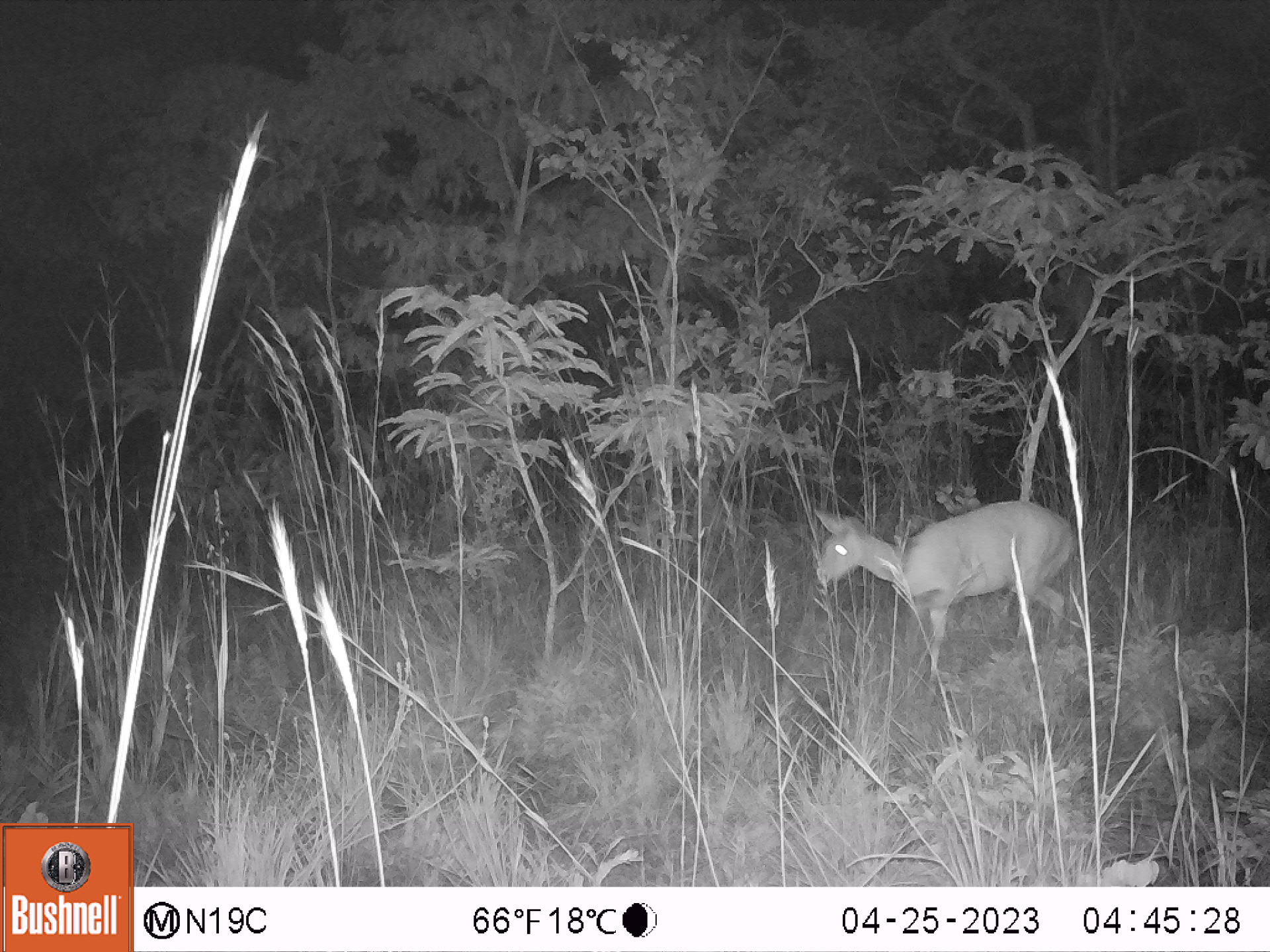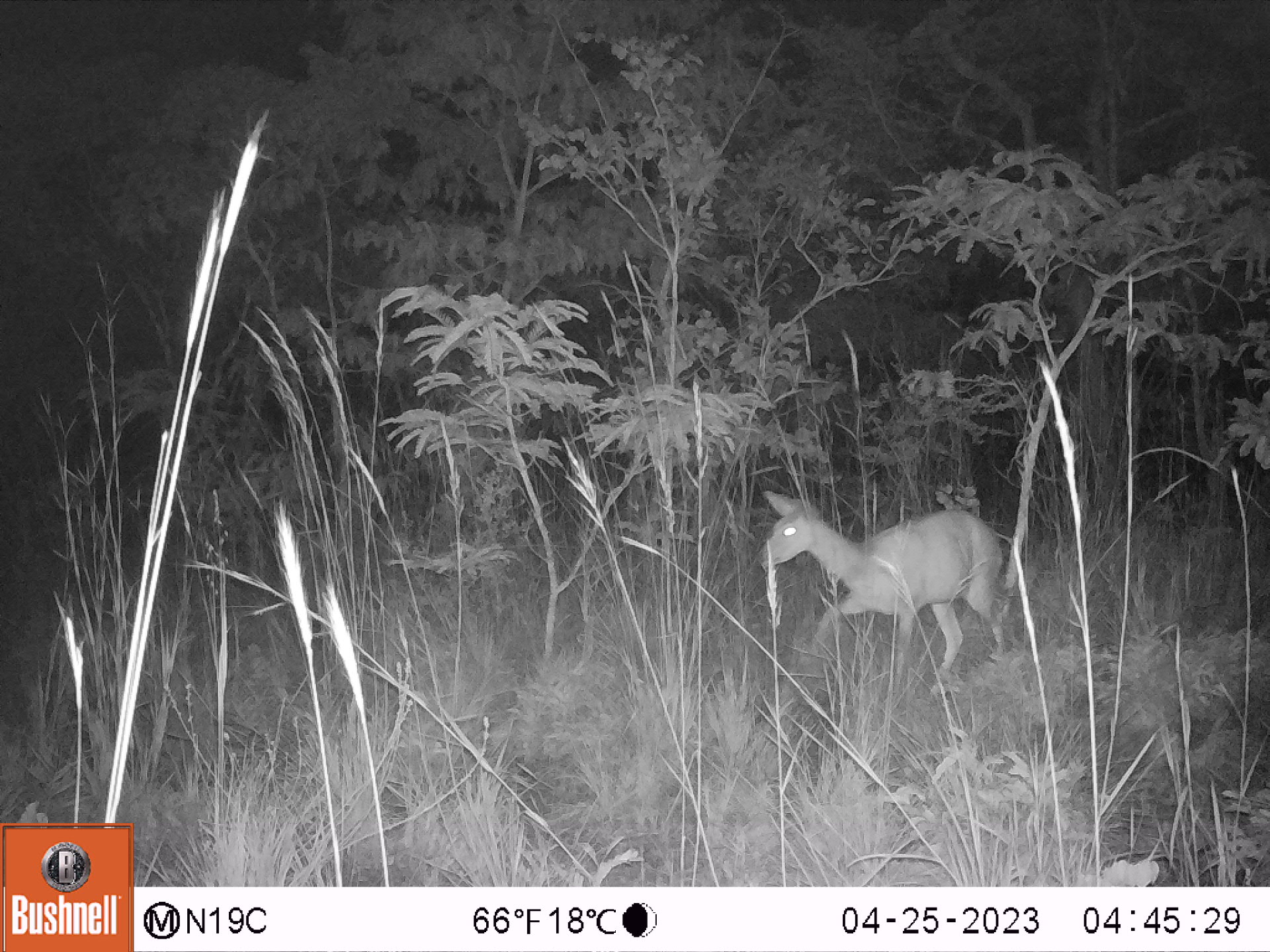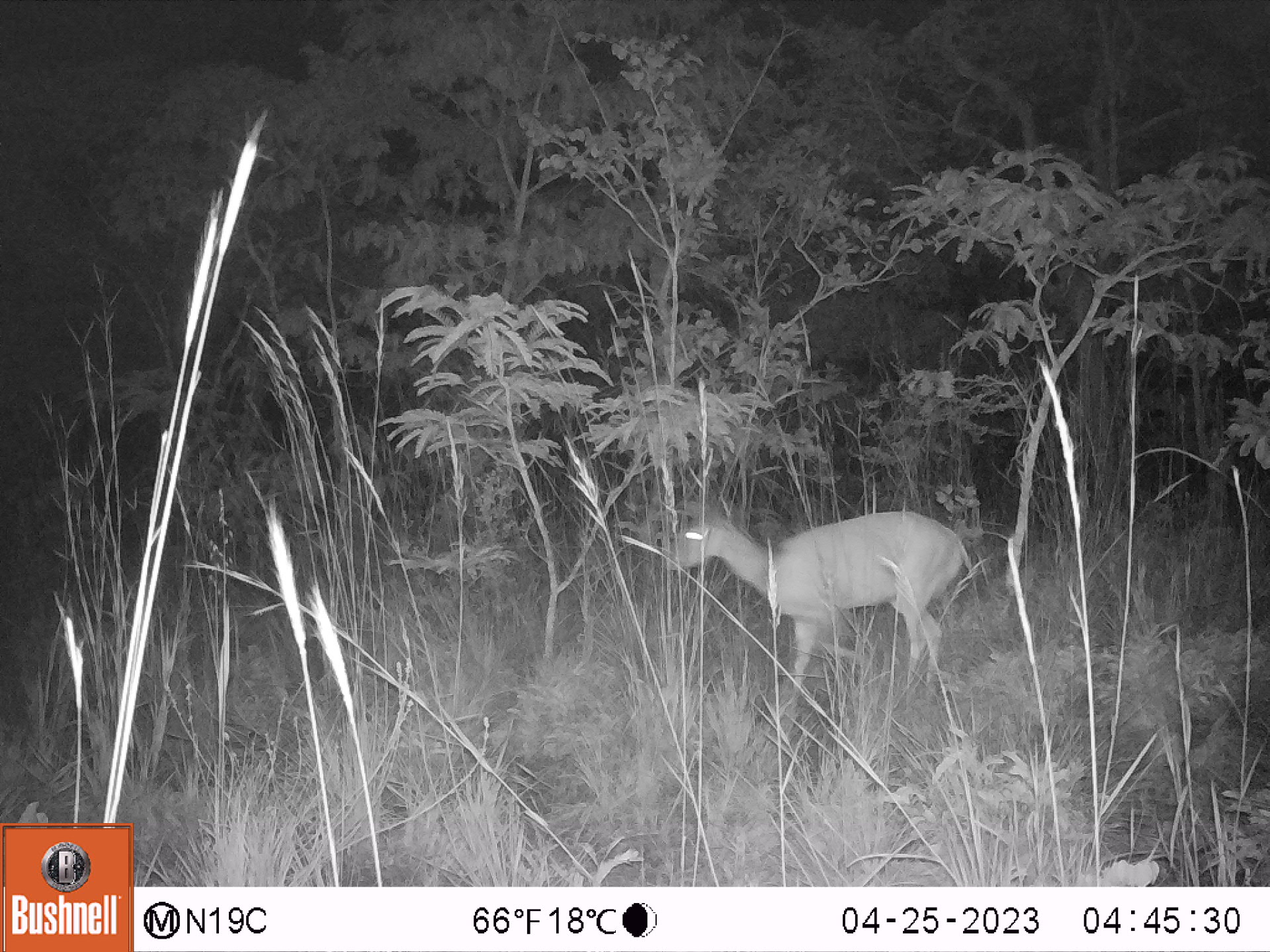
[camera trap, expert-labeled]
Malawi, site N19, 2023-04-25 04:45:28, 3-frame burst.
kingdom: Animalia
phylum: Chordata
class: Mammalia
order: Artiodactyla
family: Bovidae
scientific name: Antilopinae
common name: small antelope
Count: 1.